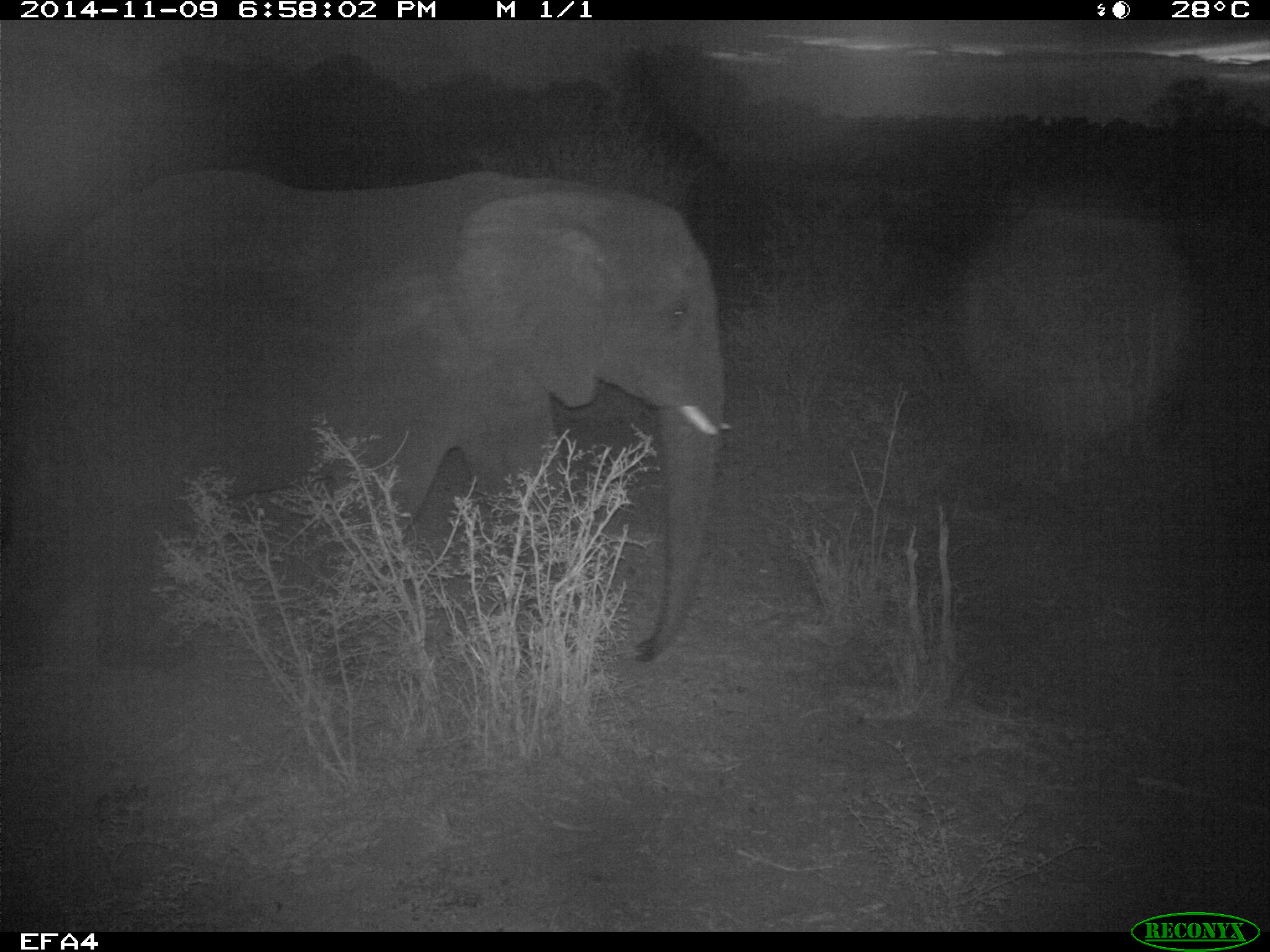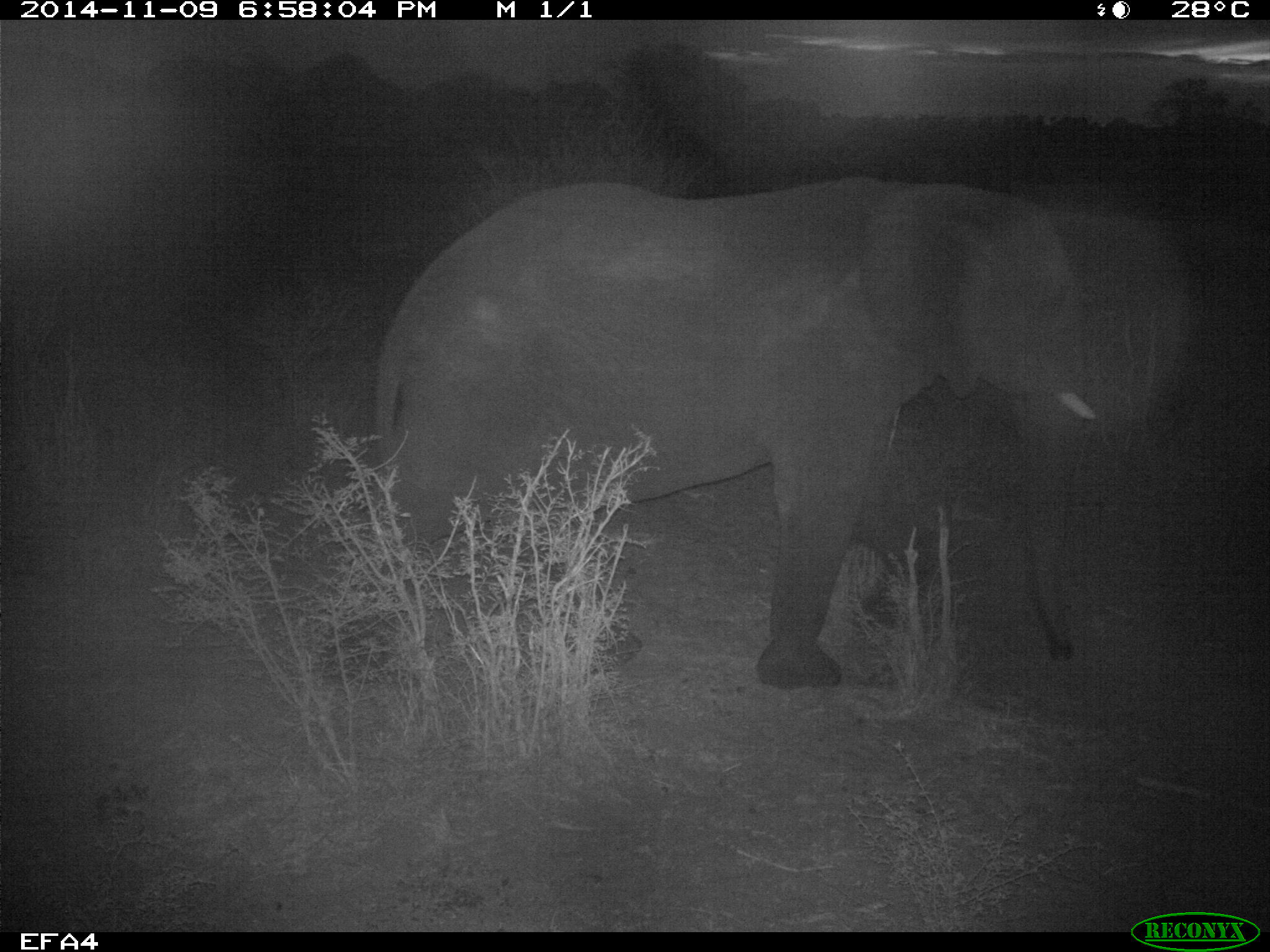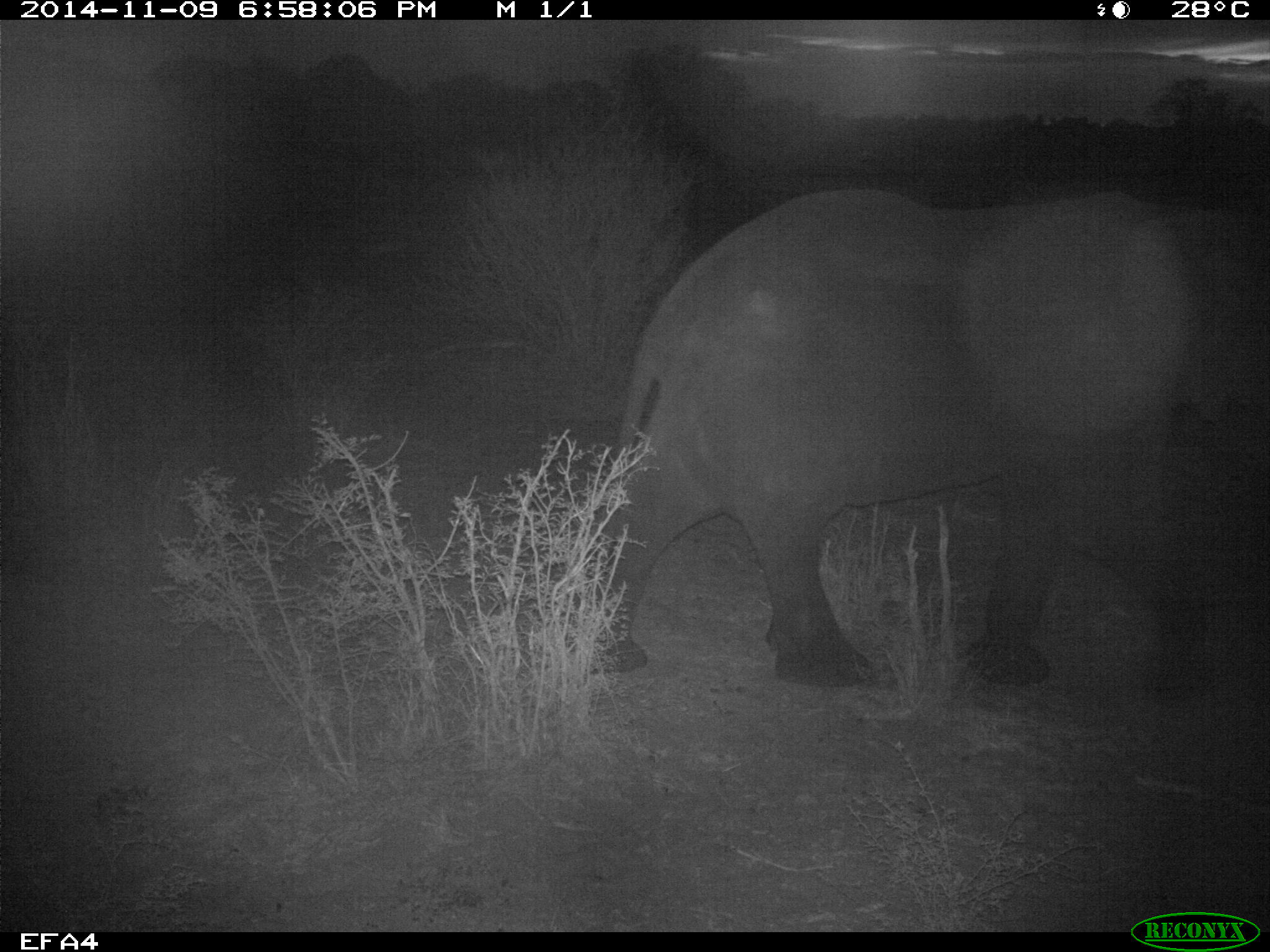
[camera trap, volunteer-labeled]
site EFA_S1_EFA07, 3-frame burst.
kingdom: Animalia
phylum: Chordata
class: Mammalia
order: Proboscidea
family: Elephantidae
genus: Loxodonta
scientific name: Loxodonta africana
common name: african bush elephant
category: elephant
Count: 1.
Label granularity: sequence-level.